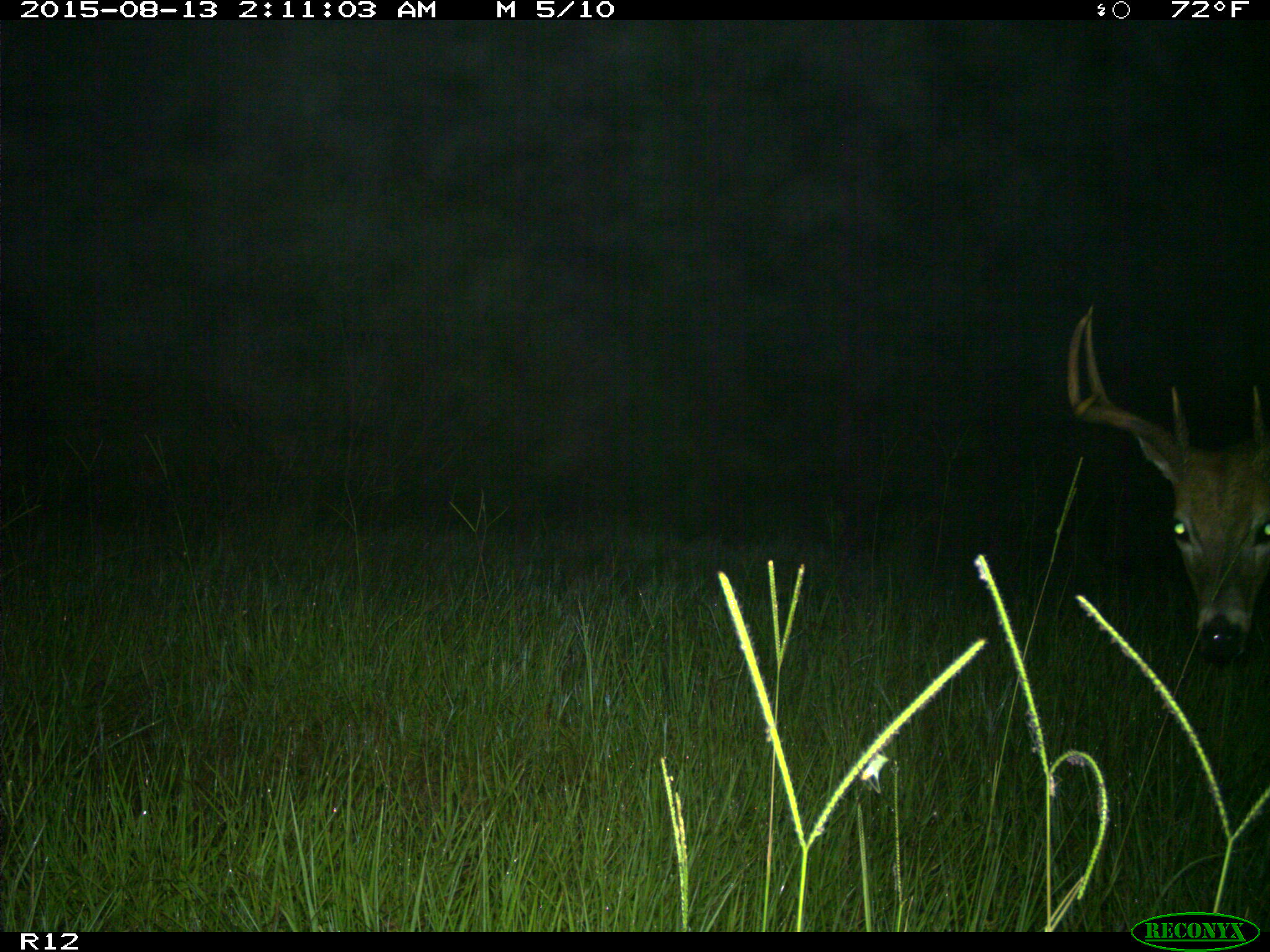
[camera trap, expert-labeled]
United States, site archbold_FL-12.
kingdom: Animalia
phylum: Chordata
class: Mammalia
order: Artiodactyla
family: Cervidae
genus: Odocoileus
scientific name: Odocoileus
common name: deer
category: unidentified deer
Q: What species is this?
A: Unidentified deer (deer) (Odocoileus).